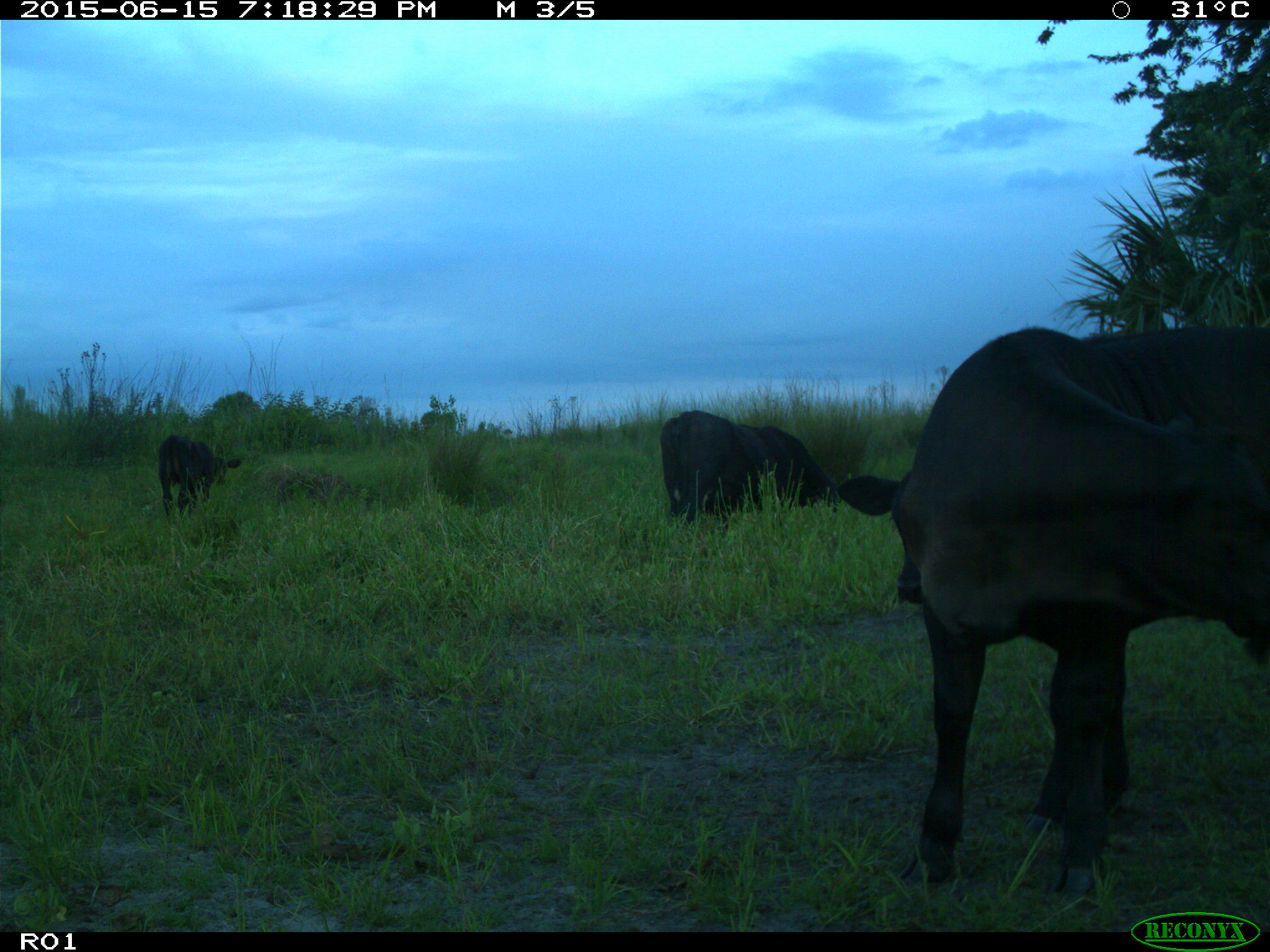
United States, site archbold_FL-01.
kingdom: Animalia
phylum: Chordata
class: Mammalia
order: Artiodactyla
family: Bovidae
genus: Bos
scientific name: Bos taurus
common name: domestic cow